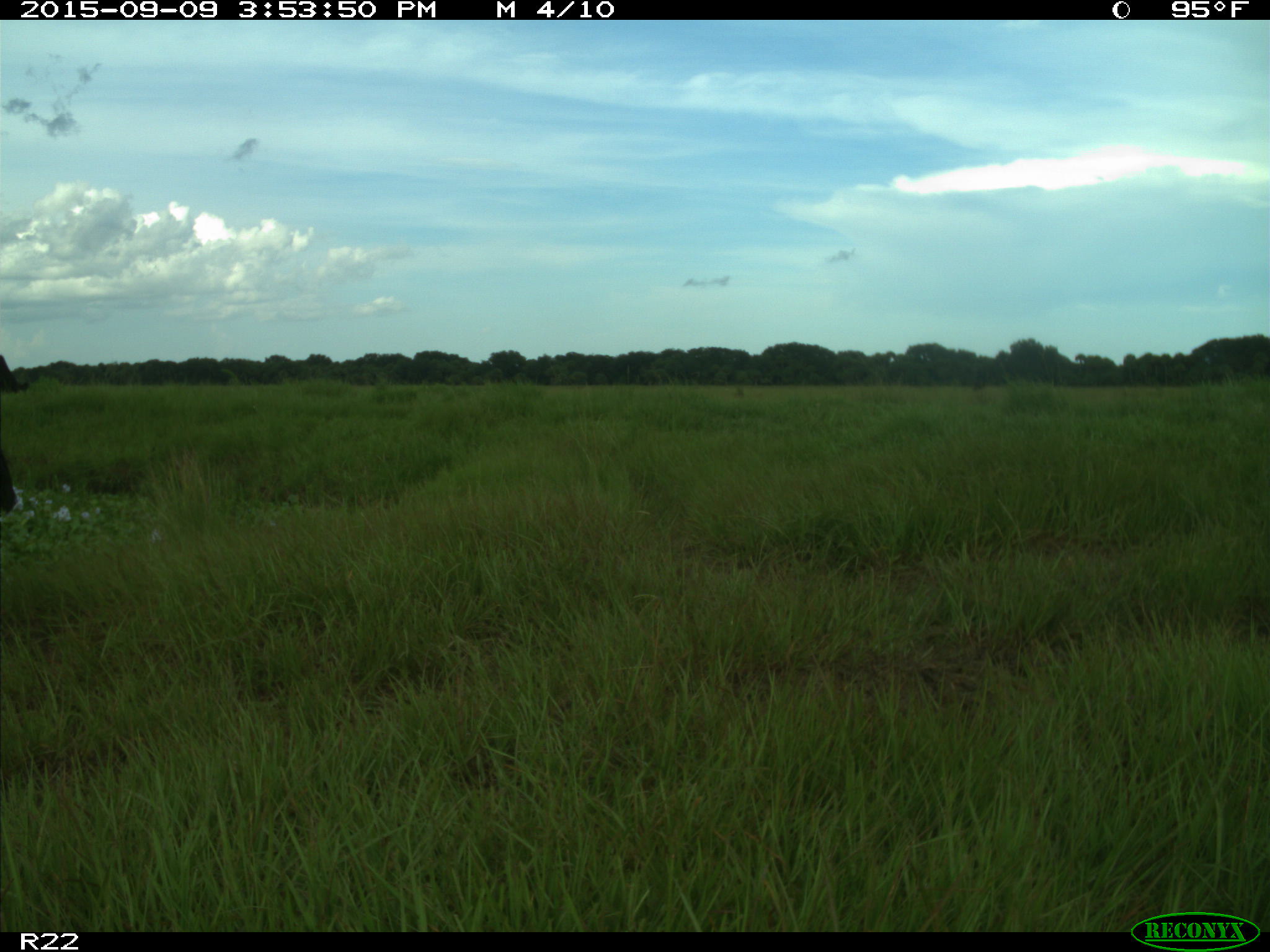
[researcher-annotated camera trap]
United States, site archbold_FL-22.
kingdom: Animalia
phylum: Chordata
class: Mammalia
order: Artiodactyla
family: Bovidae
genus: Bos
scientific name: Bos taurus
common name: domestic cow